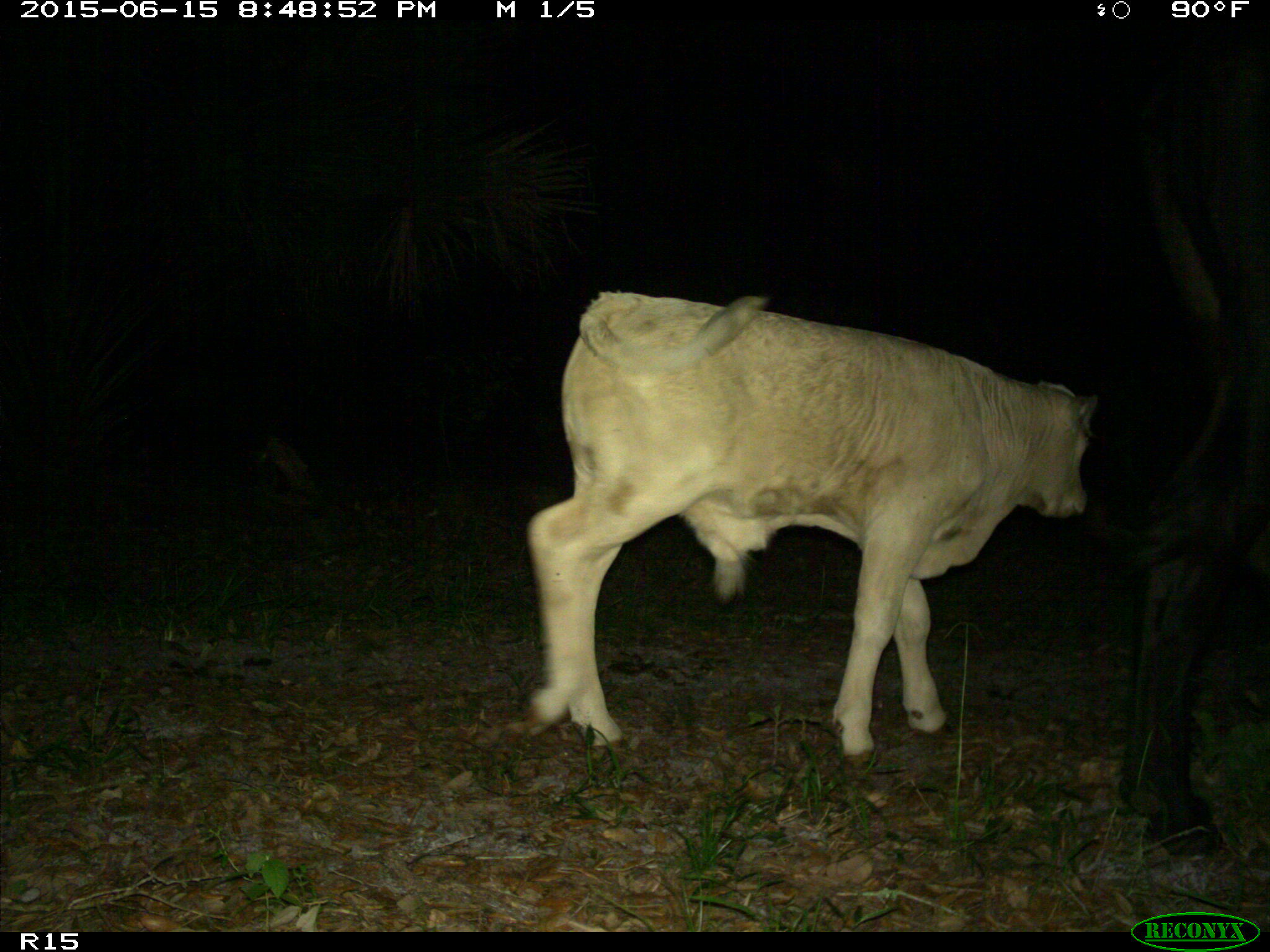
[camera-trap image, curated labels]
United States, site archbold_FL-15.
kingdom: Animalia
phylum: Chordata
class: Mammalia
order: Artiodactyla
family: Bovidae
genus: Bos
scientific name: Bos taurus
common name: domestic cow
Bos taurus (domestic cow).